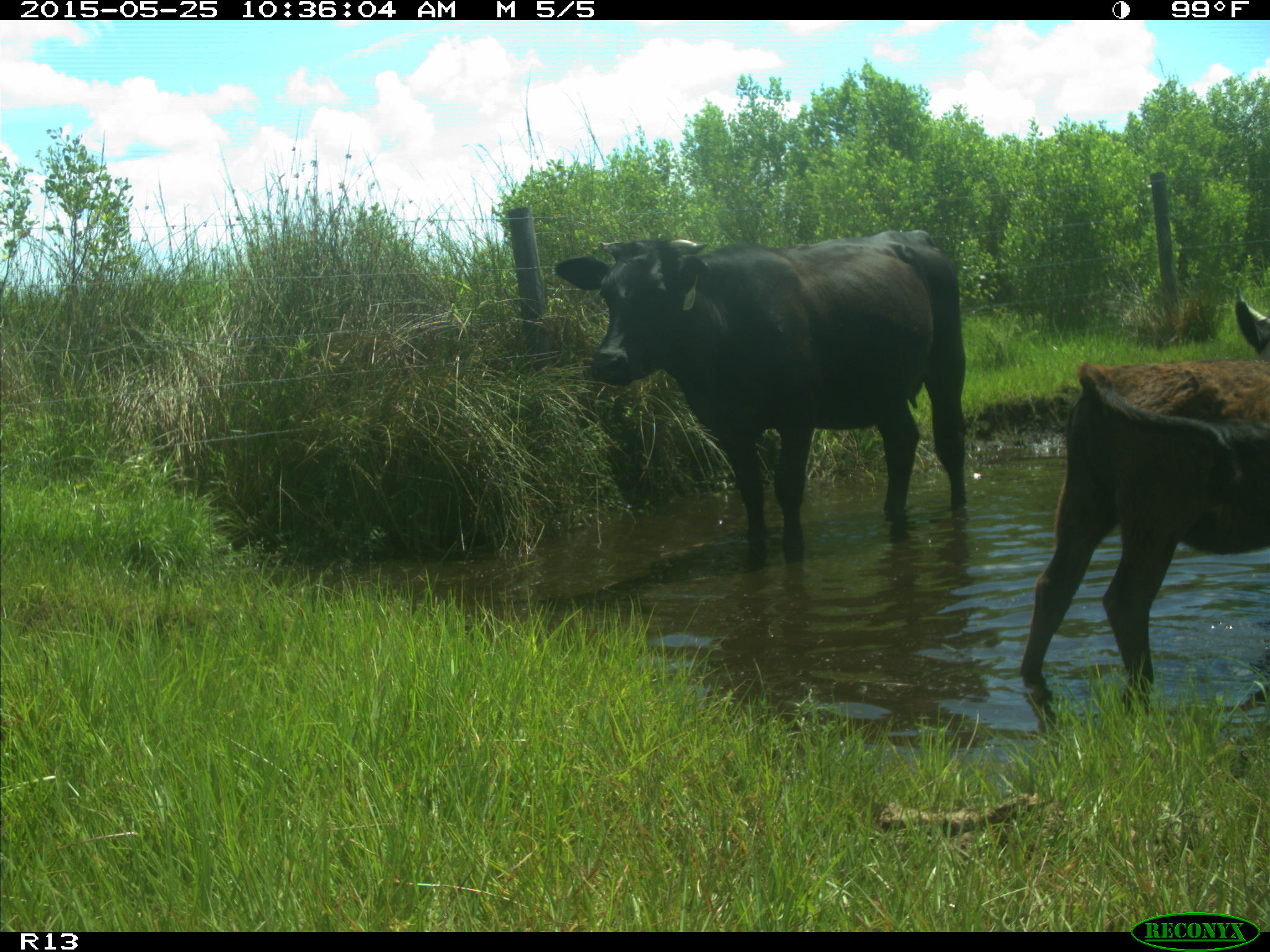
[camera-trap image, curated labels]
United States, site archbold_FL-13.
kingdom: Animalia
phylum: Chordata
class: Mammalia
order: Artiodactyla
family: Bovidae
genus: Bos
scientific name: Bos taurus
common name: domestic cow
Bos taurus (domestic cow).